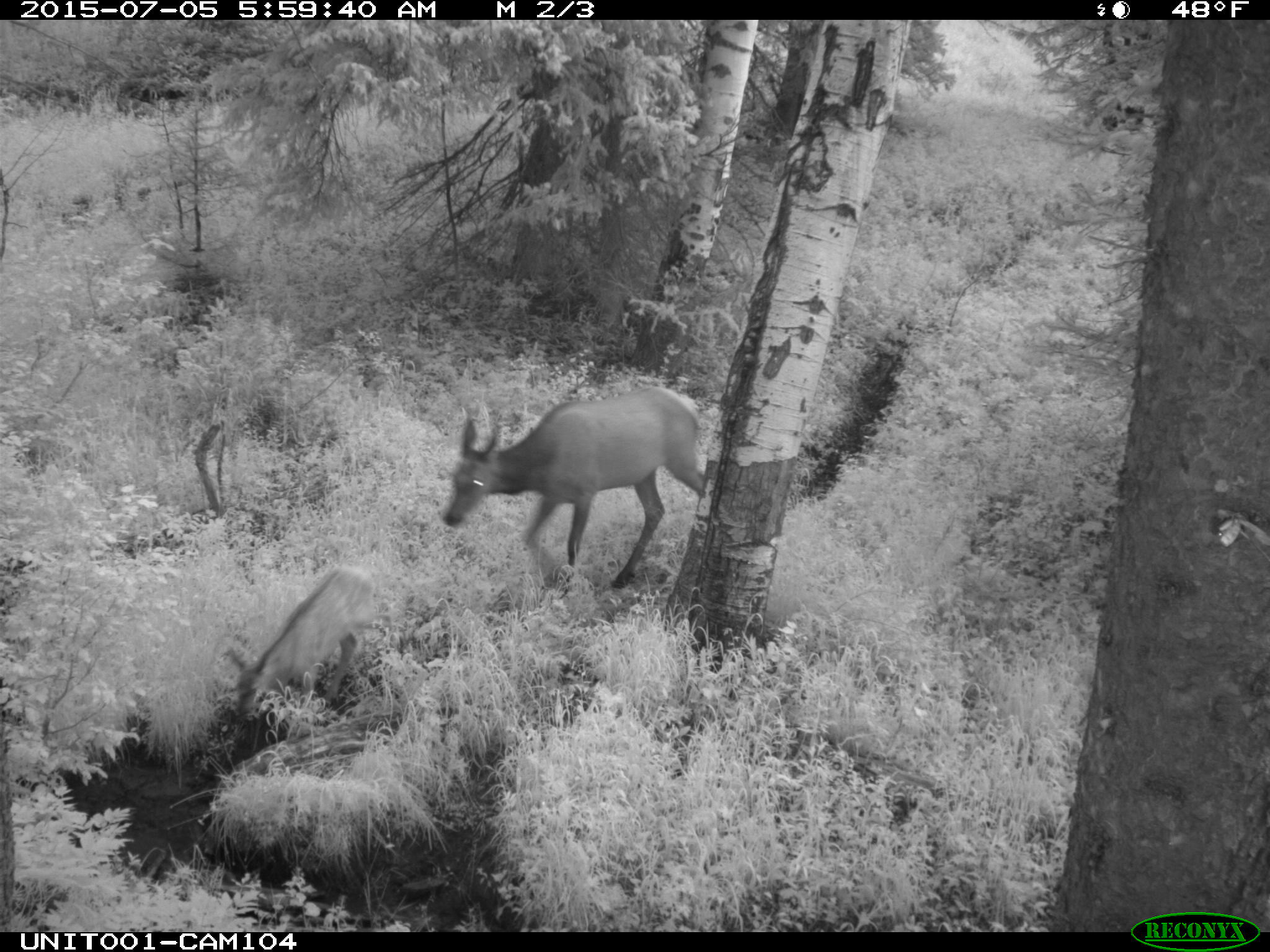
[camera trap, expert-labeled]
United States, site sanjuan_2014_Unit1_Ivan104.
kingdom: Animalia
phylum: Chordata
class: Mammalia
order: Artiodactyla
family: Cervidae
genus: Cervus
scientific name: Cervus elaphus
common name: red deer